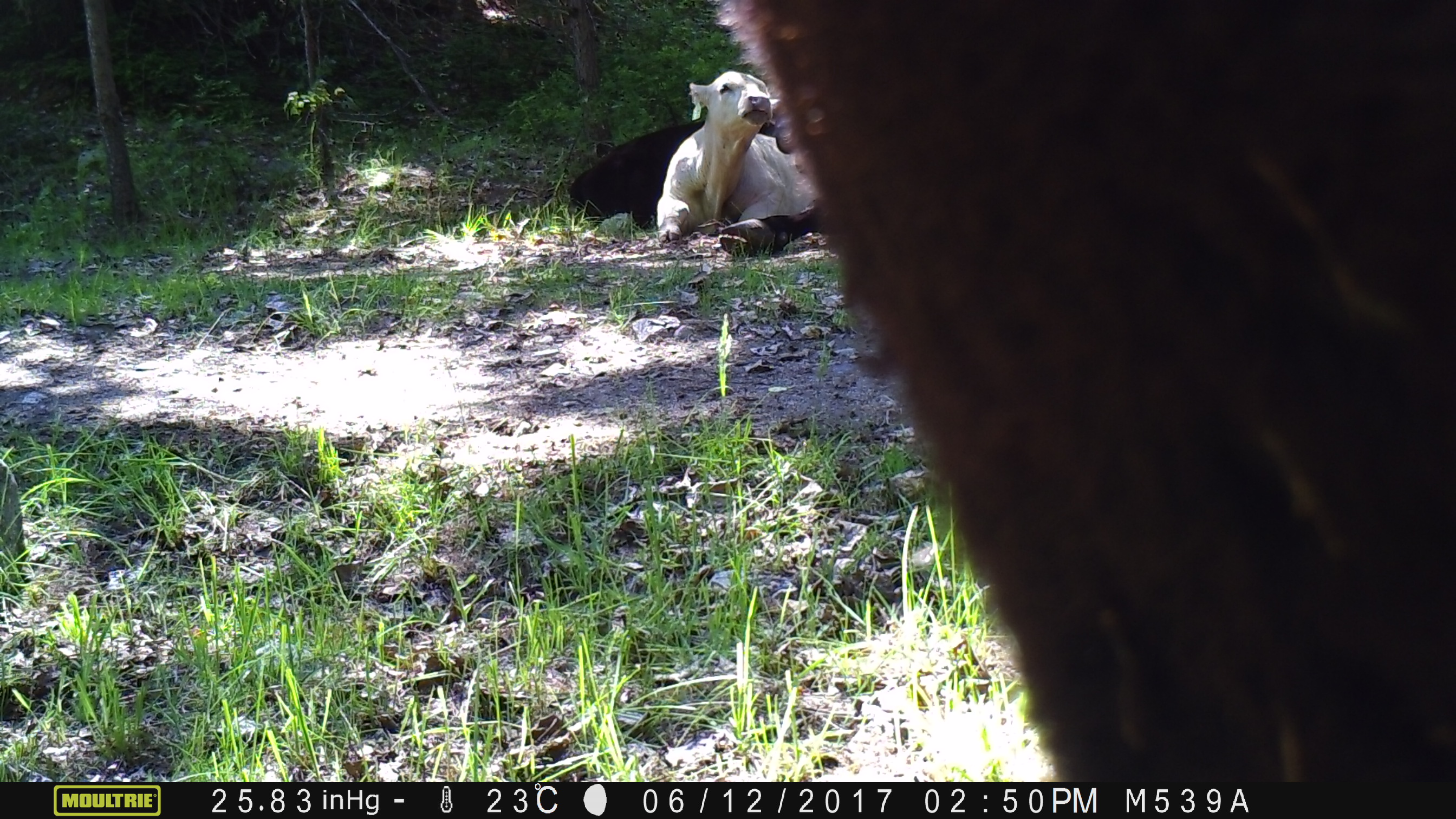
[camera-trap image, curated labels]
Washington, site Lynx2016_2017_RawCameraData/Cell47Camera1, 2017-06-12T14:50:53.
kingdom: Animalia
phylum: Chordata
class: Mammalia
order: Artiodactyla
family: Bovidae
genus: Bos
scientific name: Bos taurus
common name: domestic cattle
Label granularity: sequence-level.